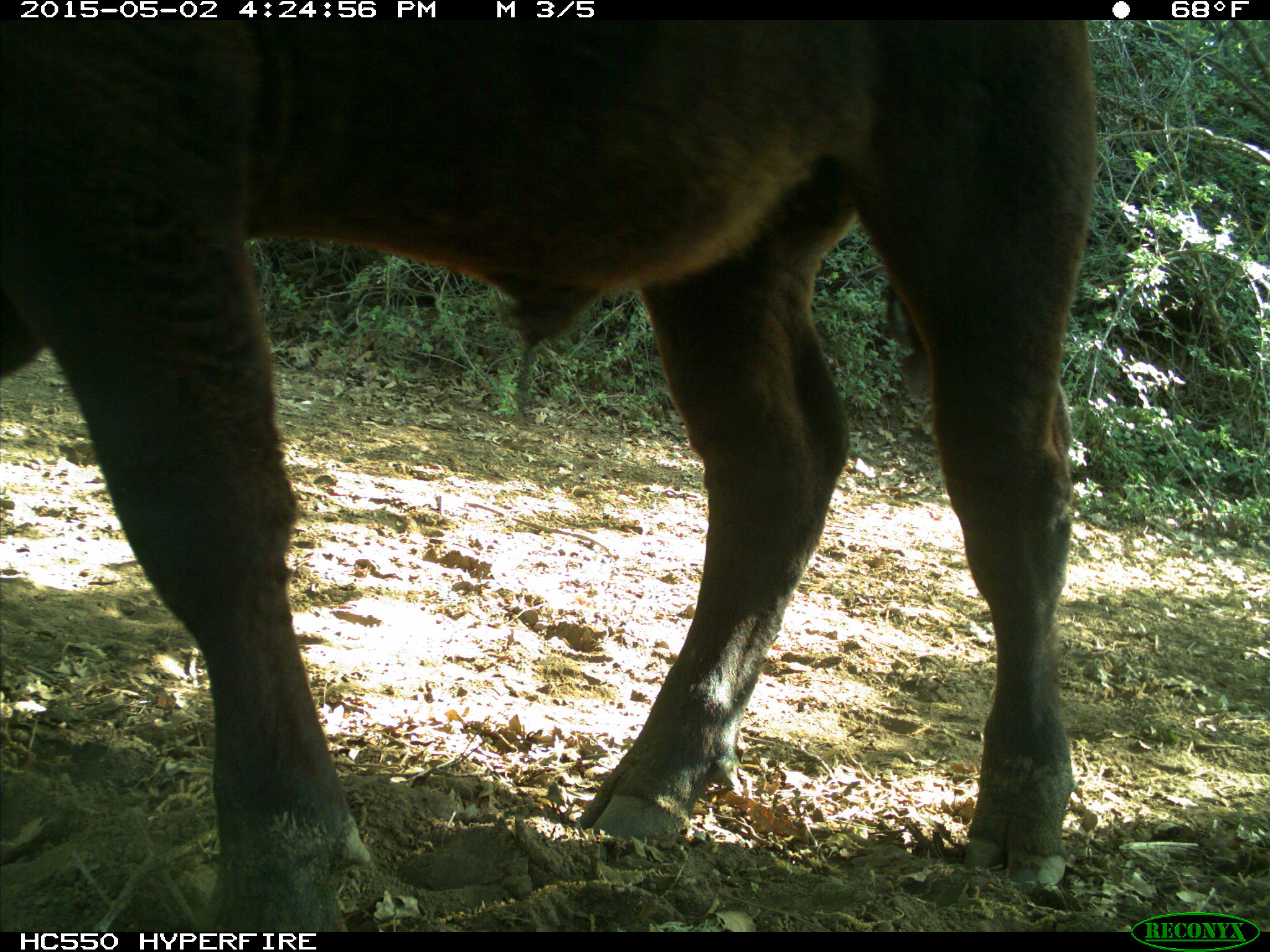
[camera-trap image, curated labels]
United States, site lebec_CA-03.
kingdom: Animalia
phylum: Chordata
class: Mammalia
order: Artiodactyla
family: Bovidae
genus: Bos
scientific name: Bos taurus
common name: domestic cow